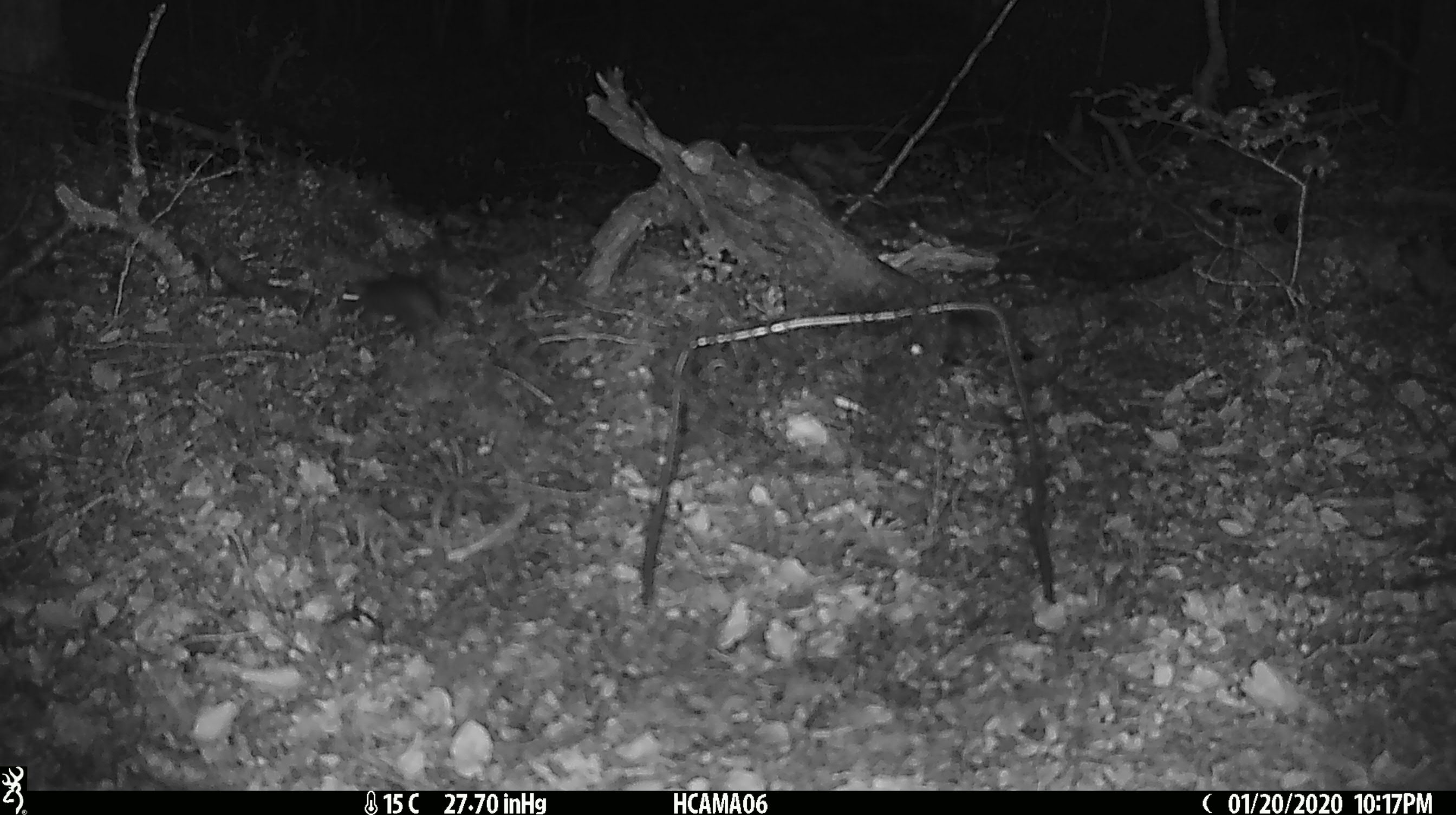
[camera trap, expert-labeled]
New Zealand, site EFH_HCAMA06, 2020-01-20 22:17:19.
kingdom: Animalia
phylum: Chordata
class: Mammalia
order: Rodentia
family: Muridae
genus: Mus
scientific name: Mus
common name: mouse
Mouse (Mus).